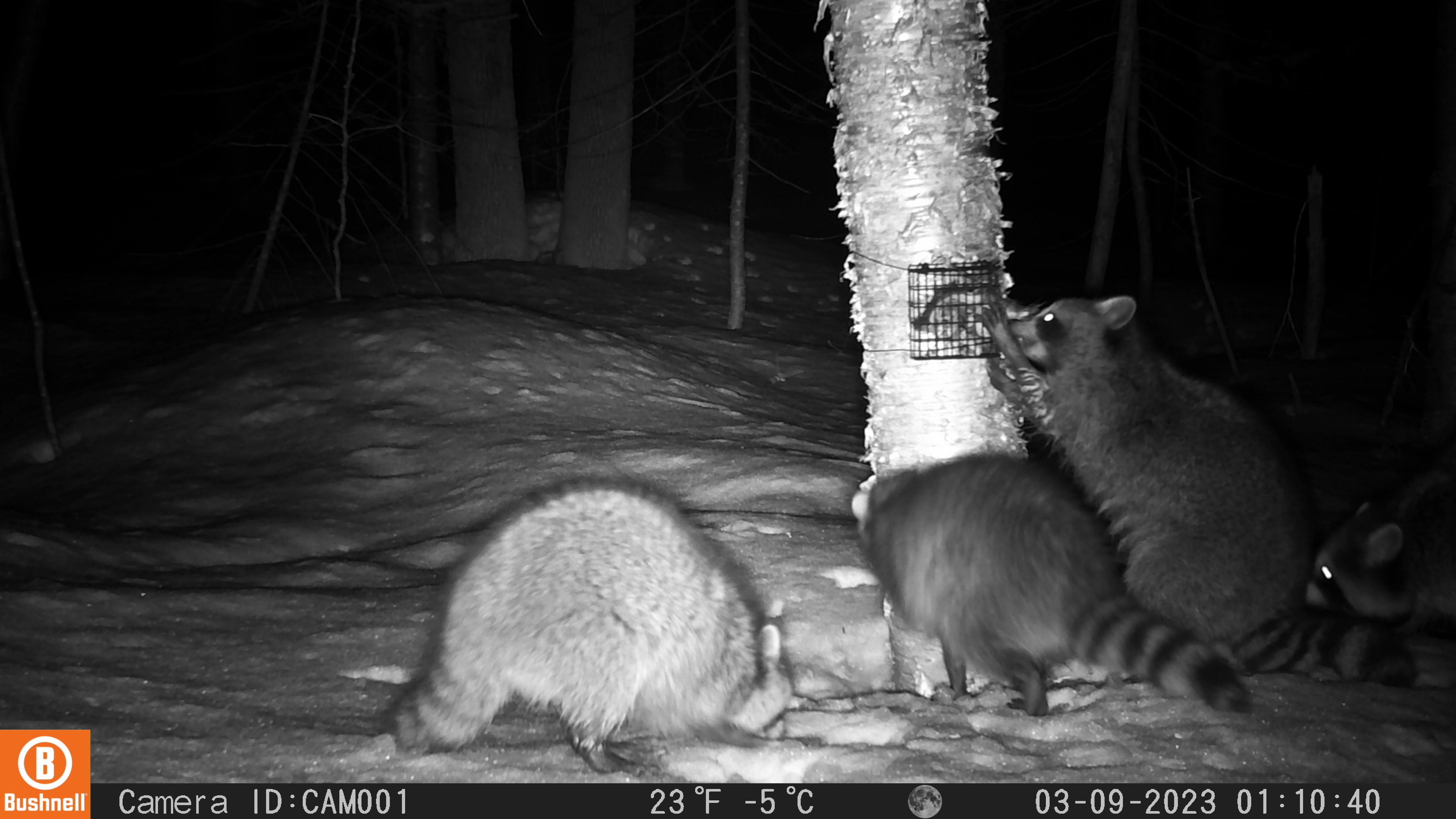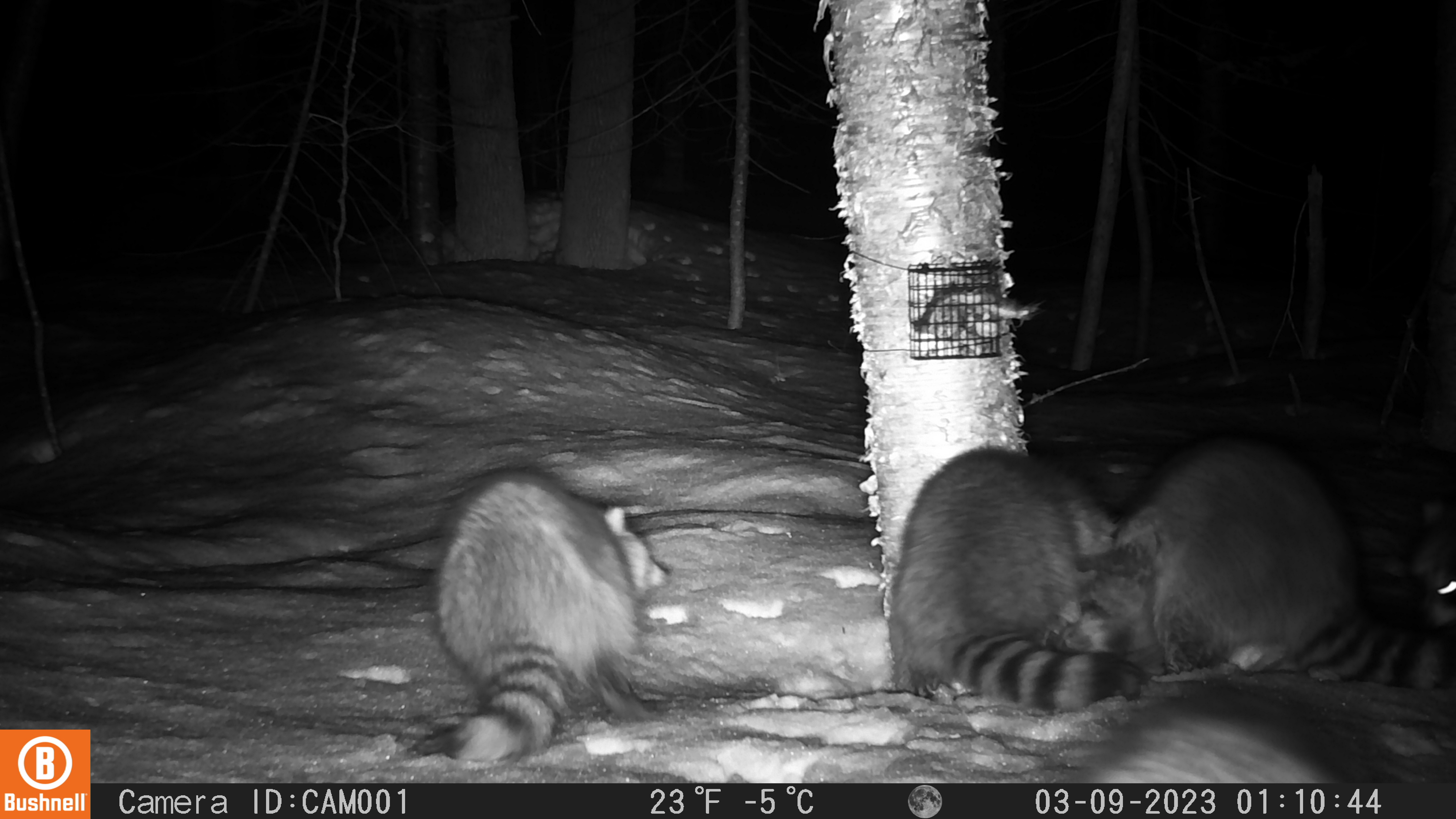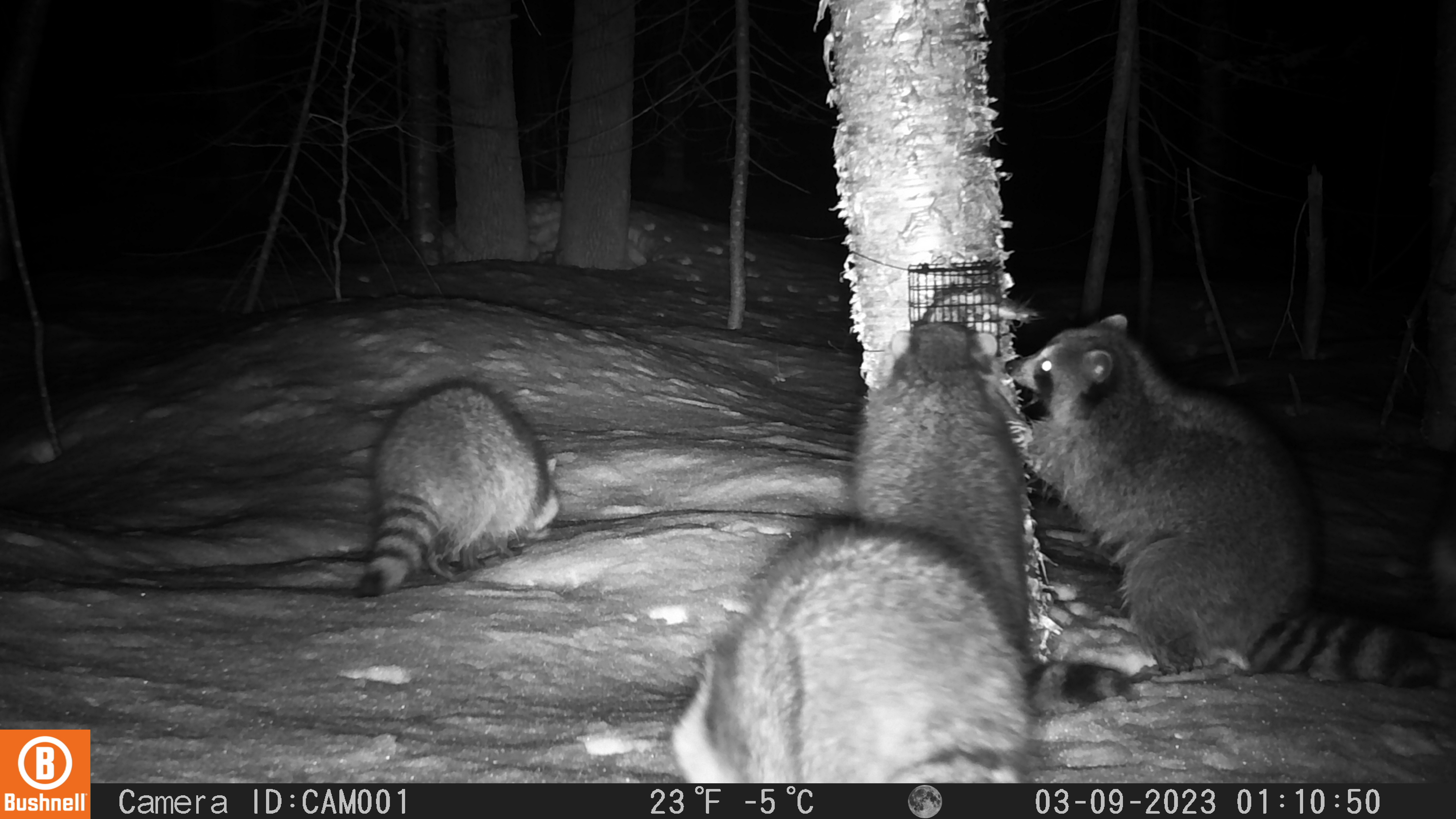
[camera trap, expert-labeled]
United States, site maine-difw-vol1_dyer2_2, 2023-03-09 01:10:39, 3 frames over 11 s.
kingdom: Animalia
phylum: Chordata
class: Mammalia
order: Carnivora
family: Procyonidae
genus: Procyon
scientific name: Procyon lotor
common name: raccoon